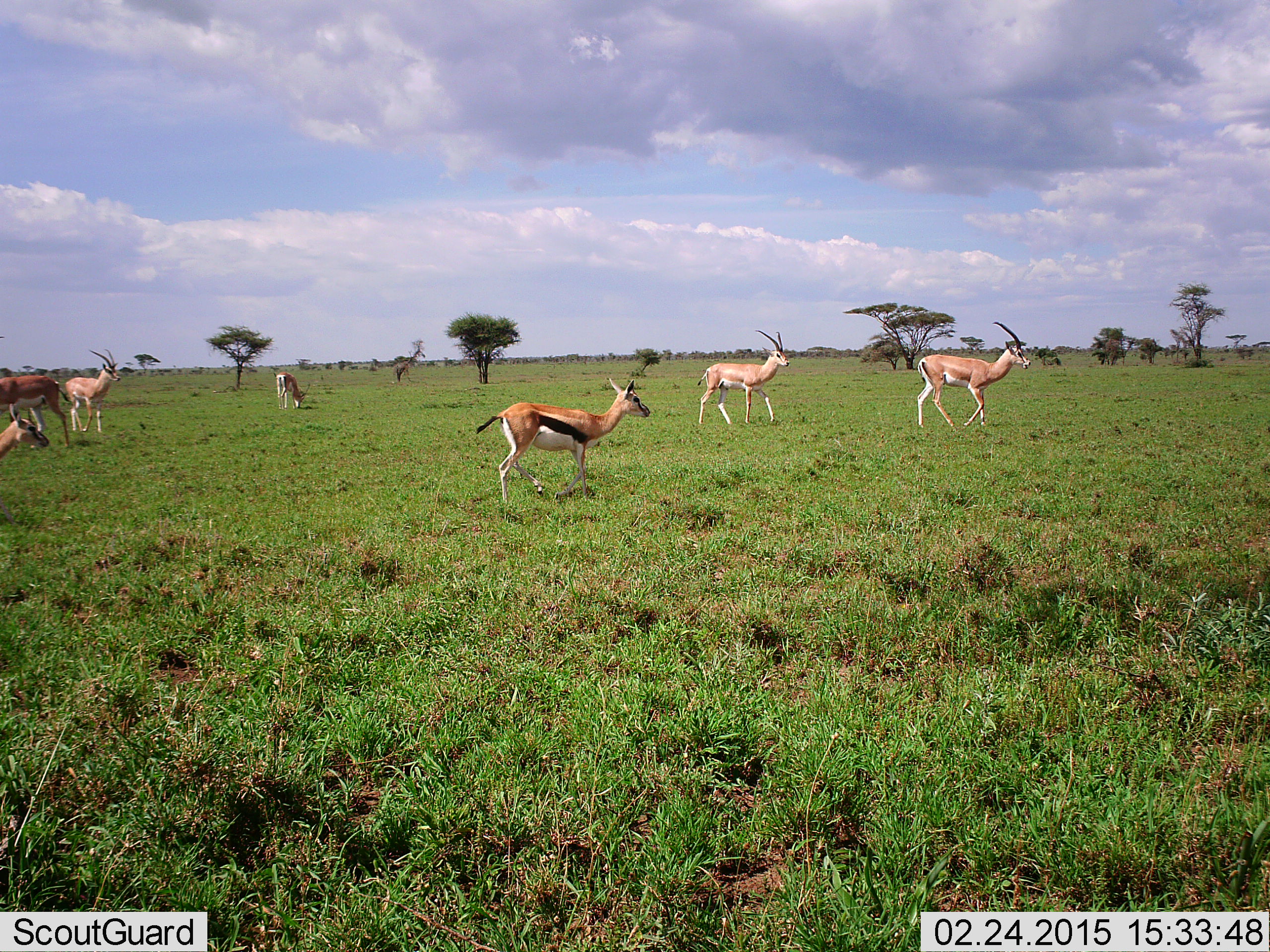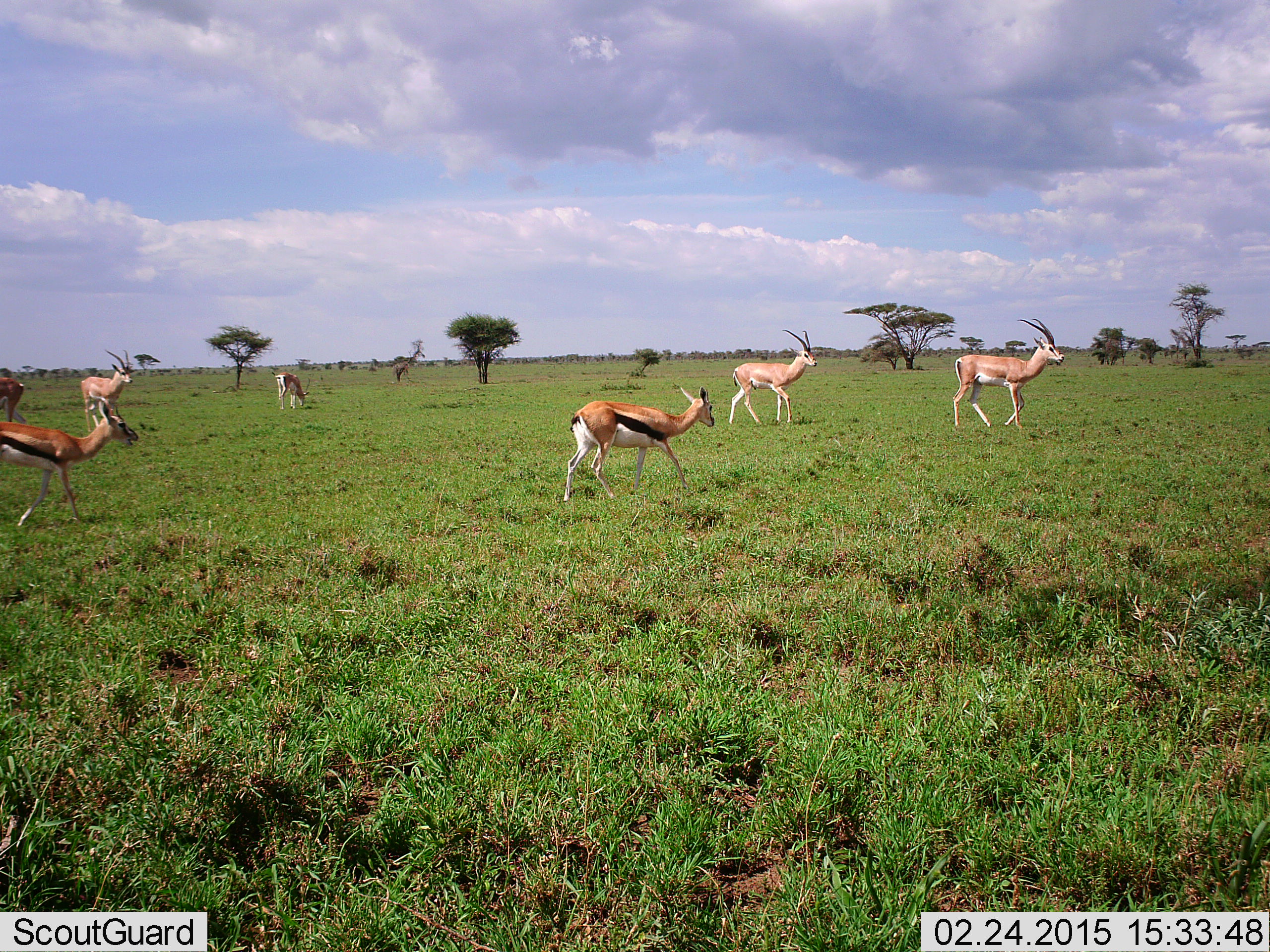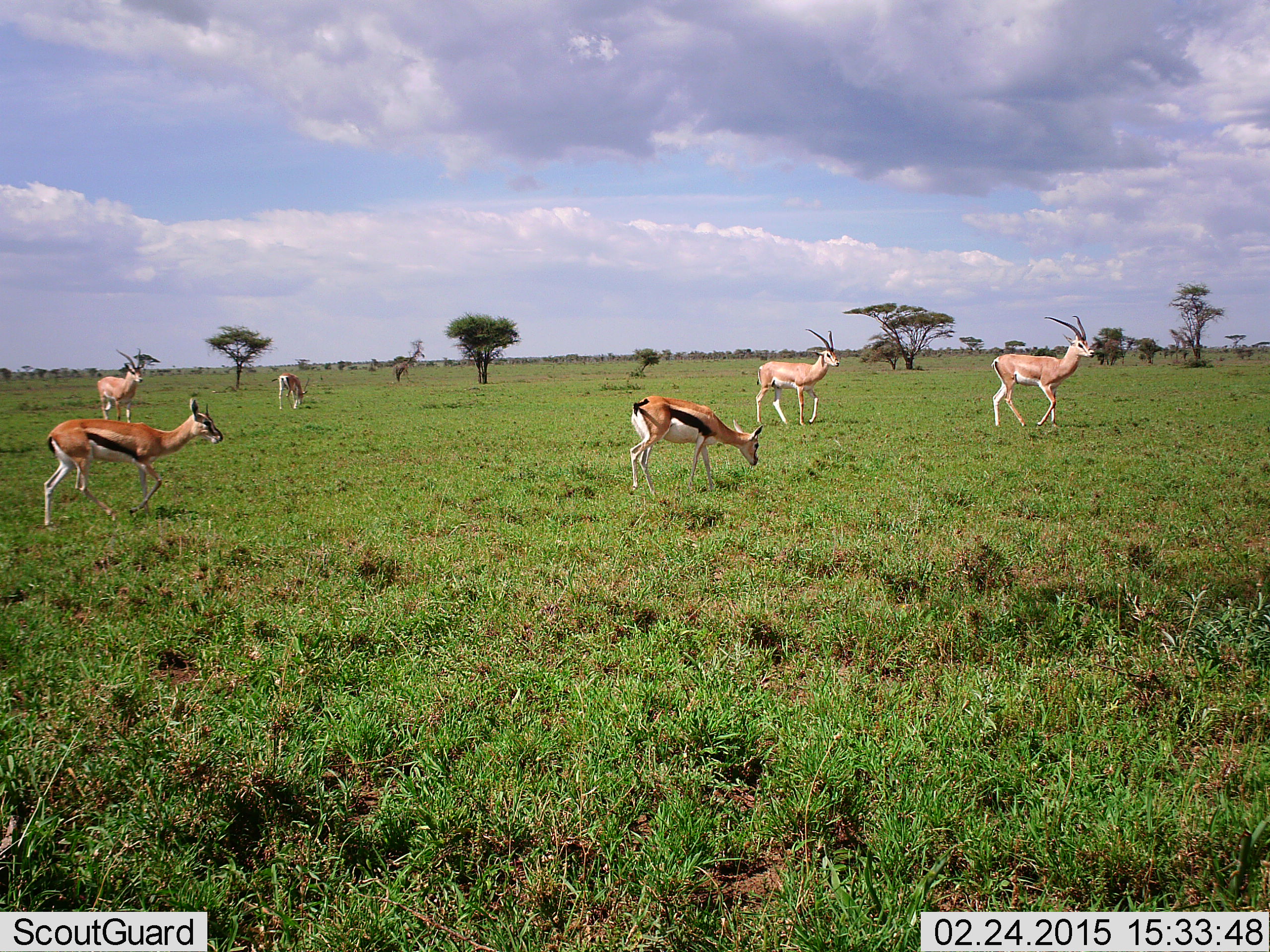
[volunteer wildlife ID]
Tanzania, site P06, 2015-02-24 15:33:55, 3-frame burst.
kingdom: Animalia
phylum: Chordata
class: Mammalia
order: Artiodactyla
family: Bovidae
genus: Nanger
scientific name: Nanger granti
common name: grant's gazelle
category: gazellegrants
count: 4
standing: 20%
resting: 0%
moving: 90%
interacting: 0%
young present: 0%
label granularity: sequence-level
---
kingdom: Animalia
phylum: Chordata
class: Mammalia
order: Artiodactyla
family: Bovidae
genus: Eudorcas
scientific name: Eudorcas thomsonii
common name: thomson's gazelle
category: gazellethomsons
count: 4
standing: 25%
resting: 0%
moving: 88%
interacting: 0%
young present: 0%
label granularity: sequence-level